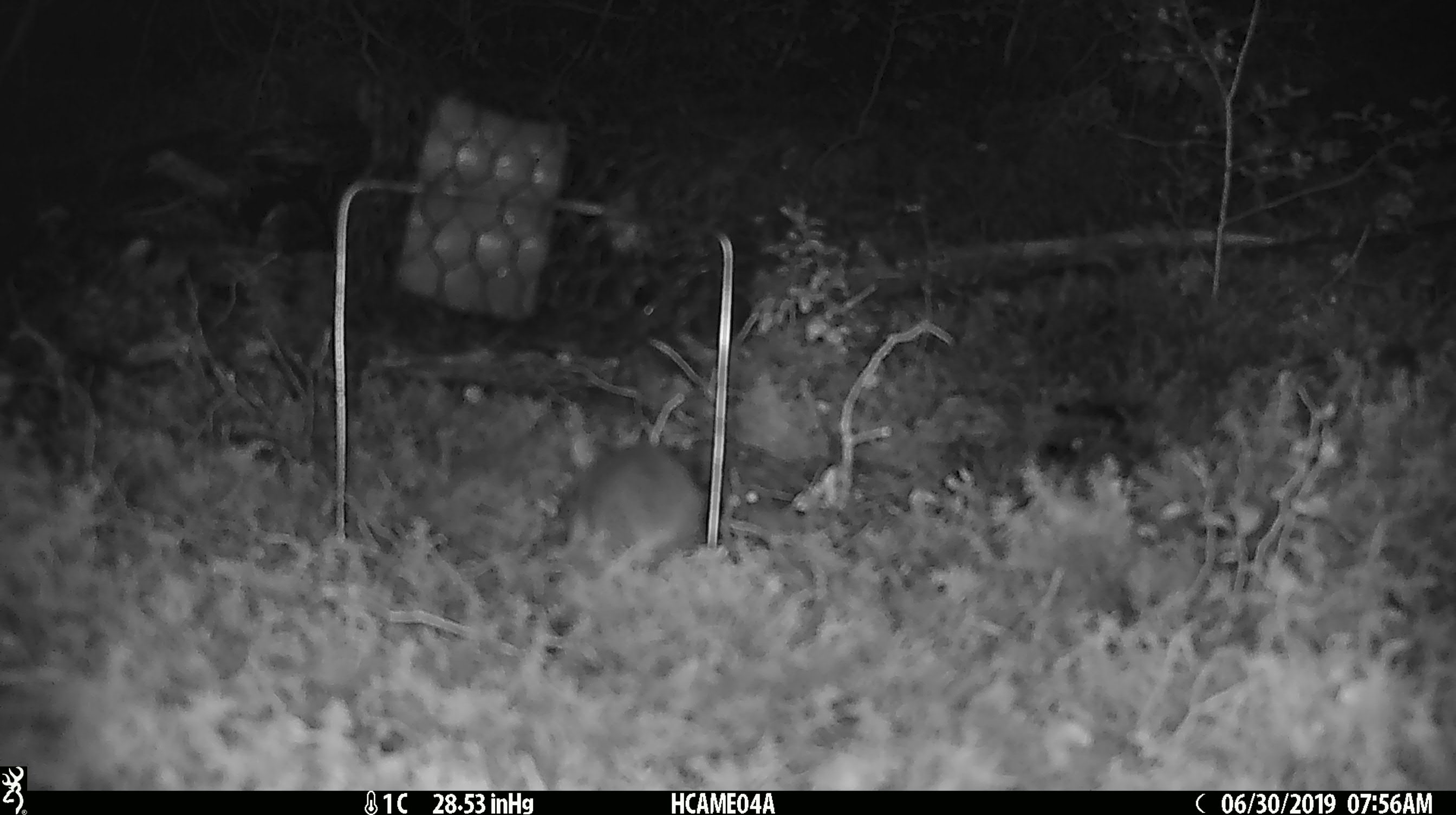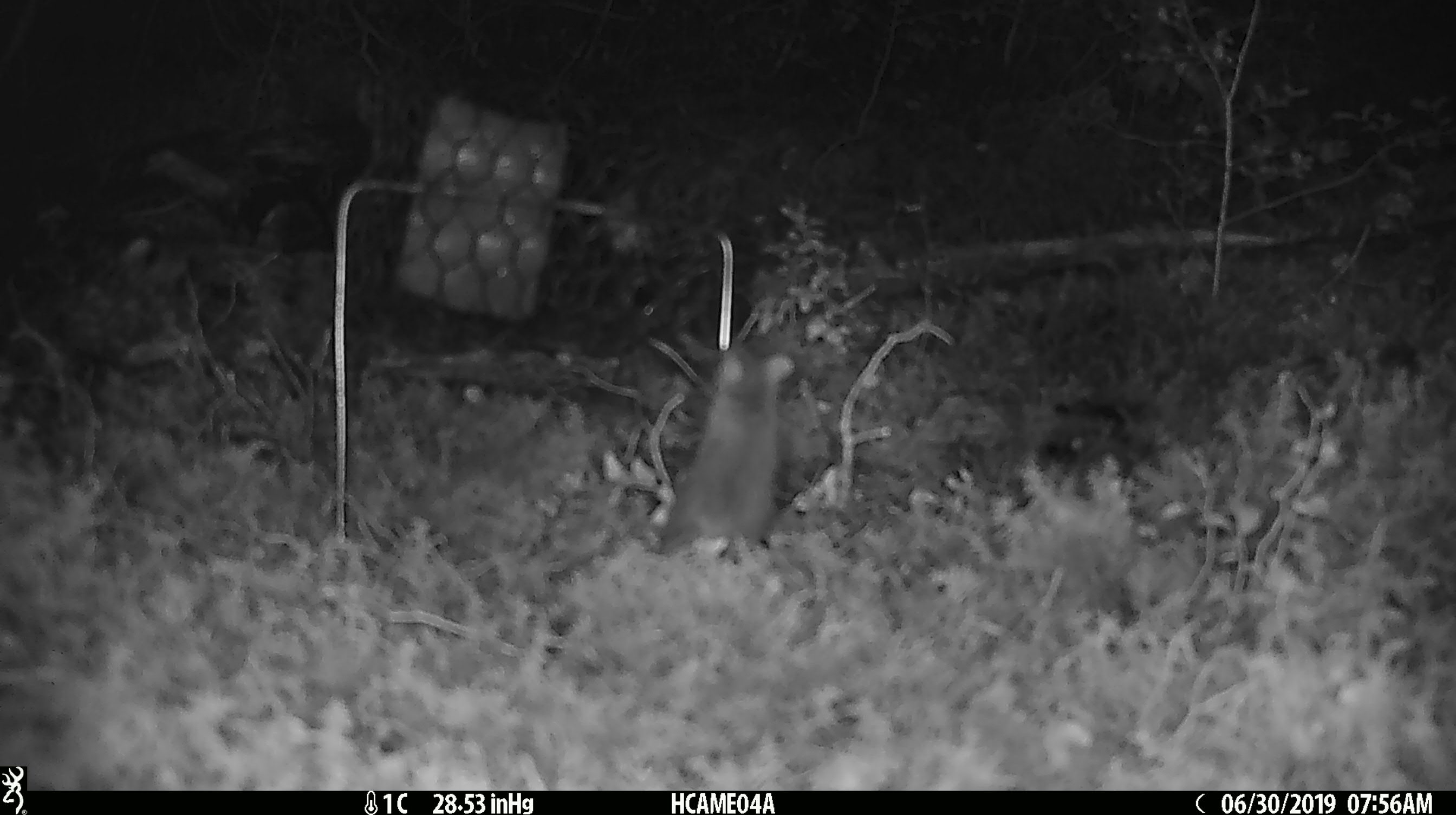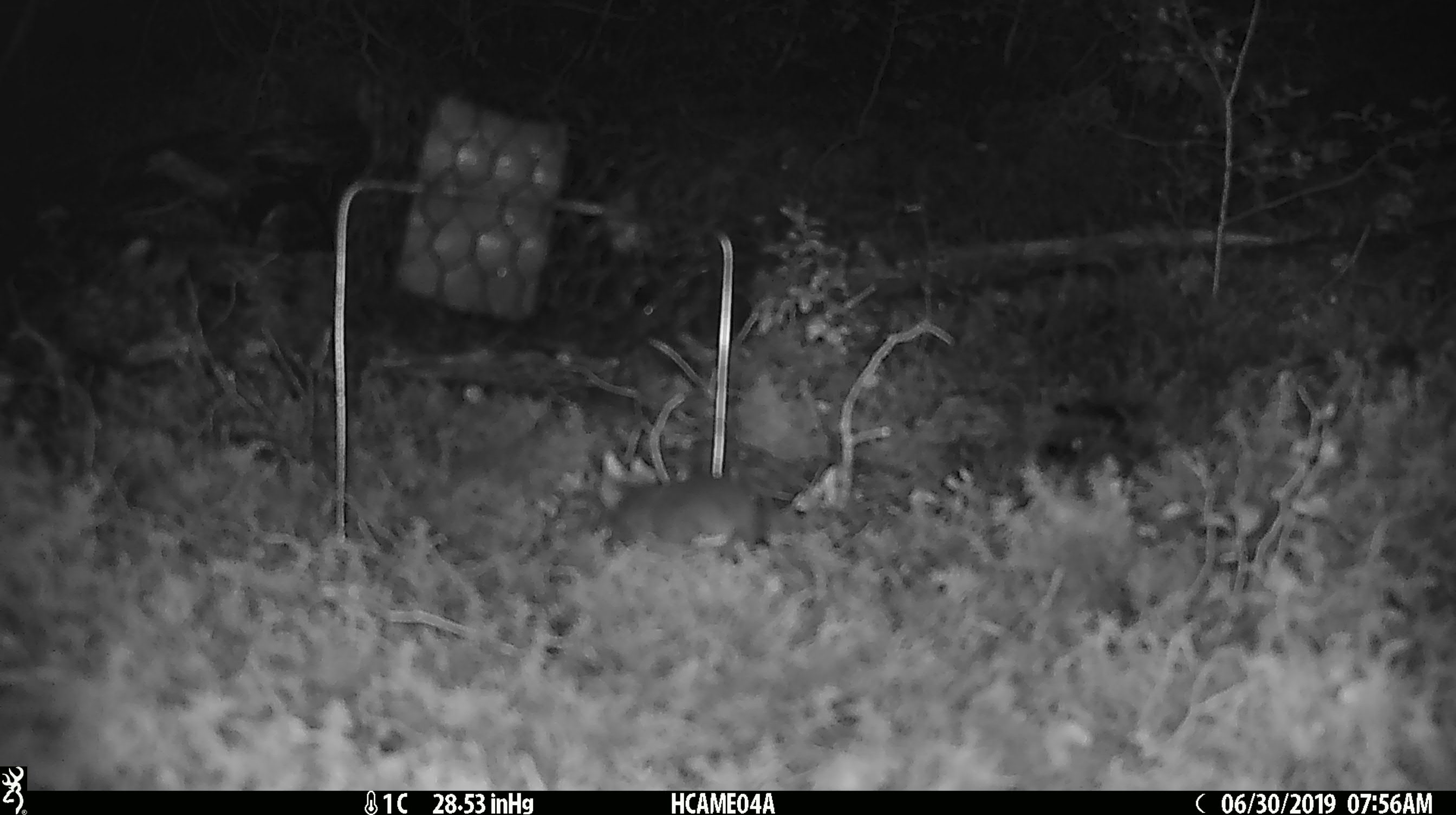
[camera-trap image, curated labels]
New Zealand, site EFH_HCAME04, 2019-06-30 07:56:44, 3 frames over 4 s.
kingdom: Animalia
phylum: Chordata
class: Mammalia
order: Rodentia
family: Muridae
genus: Mus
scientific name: Mus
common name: mouse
Mouse (Mus).